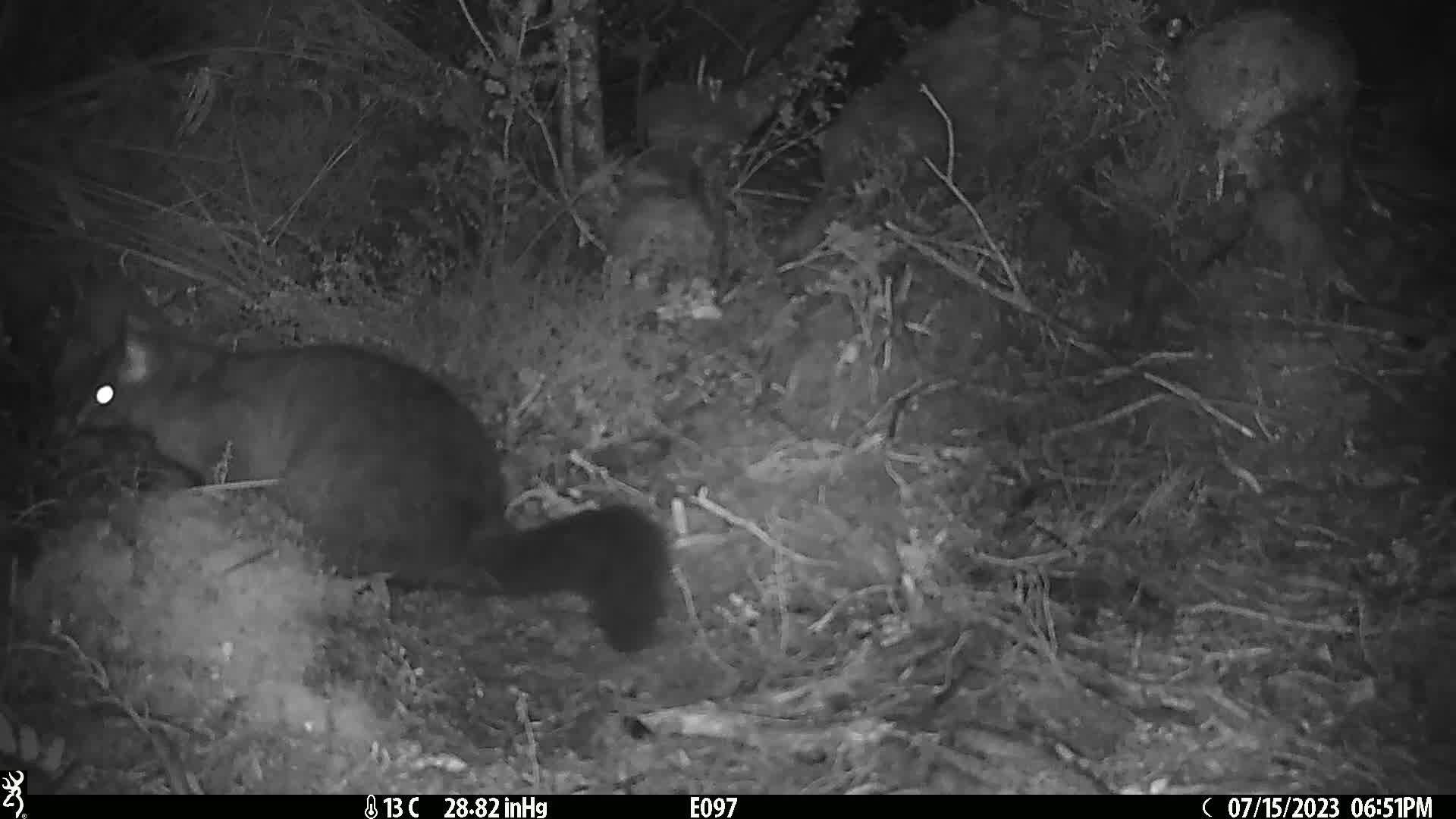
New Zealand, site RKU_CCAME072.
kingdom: Animalia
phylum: Chordata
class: Mammalia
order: Diprotodontia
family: Phalangeridae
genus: Trichosurus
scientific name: Trichosurus vulpecula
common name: common brushtail possum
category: possum